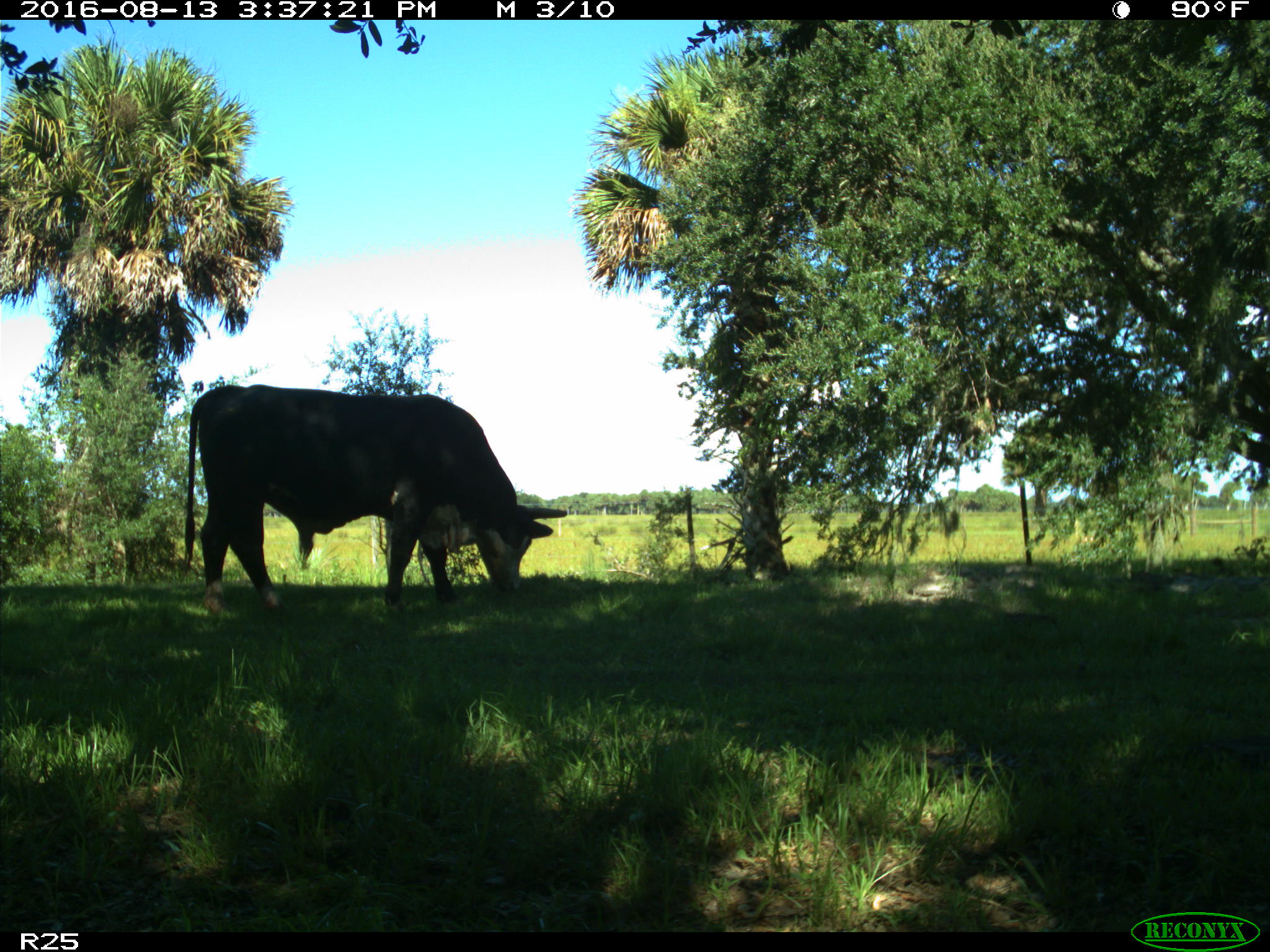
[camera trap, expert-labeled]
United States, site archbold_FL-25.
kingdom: Animalia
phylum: Chordata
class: Mammalia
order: Artiodactyla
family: Bovidae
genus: Bos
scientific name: Bos taurus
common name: domestic cow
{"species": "Bos taurus (domestic cow)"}